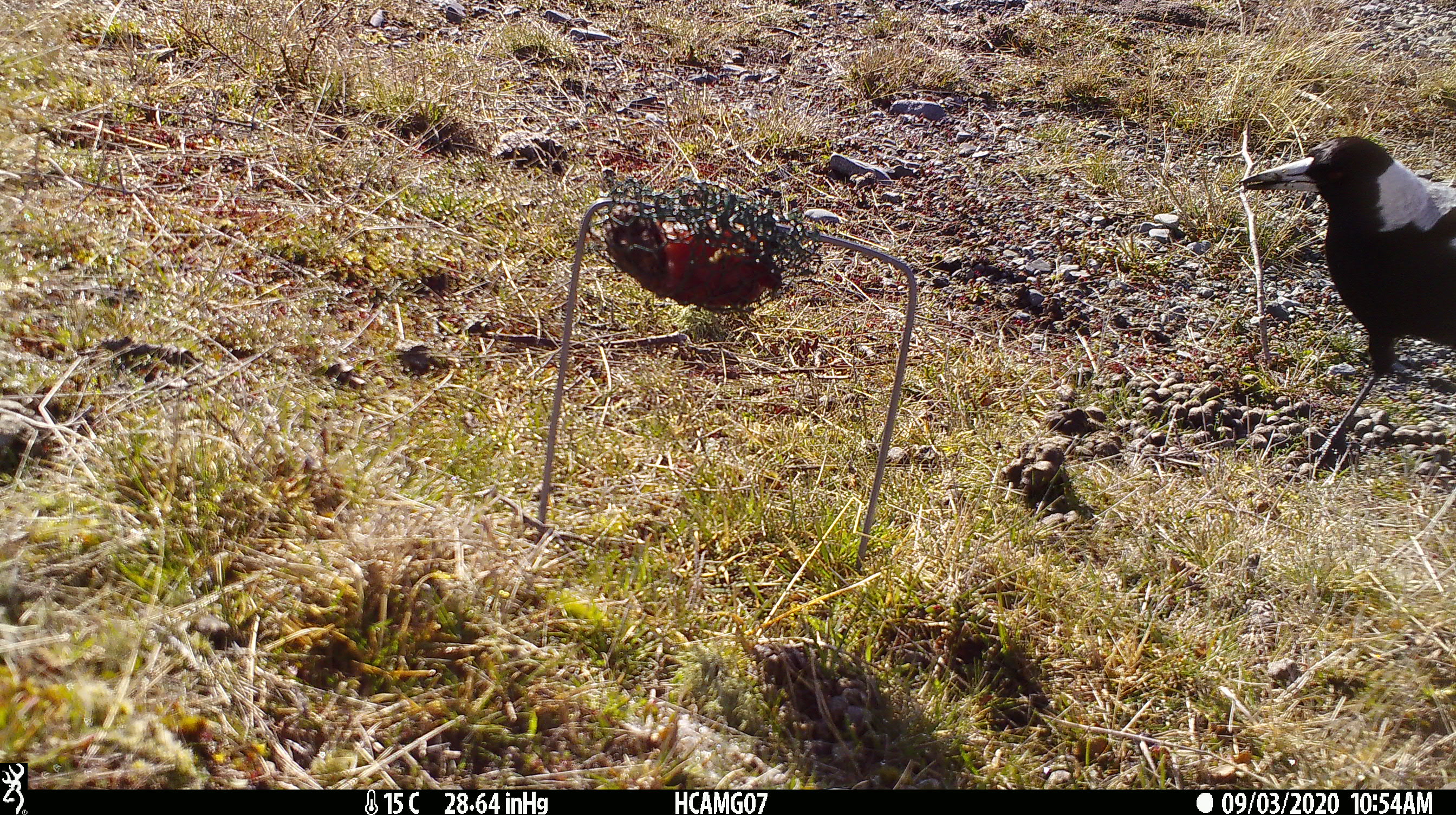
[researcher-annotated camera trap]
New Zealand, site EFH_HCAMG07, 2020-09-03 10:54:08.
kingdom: Animalia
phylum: Chordata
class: Aves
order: Passeriformes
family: Artamidae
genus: Gymnorhina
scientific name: Gymnorhina tibicen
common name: australian magpie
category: magpie